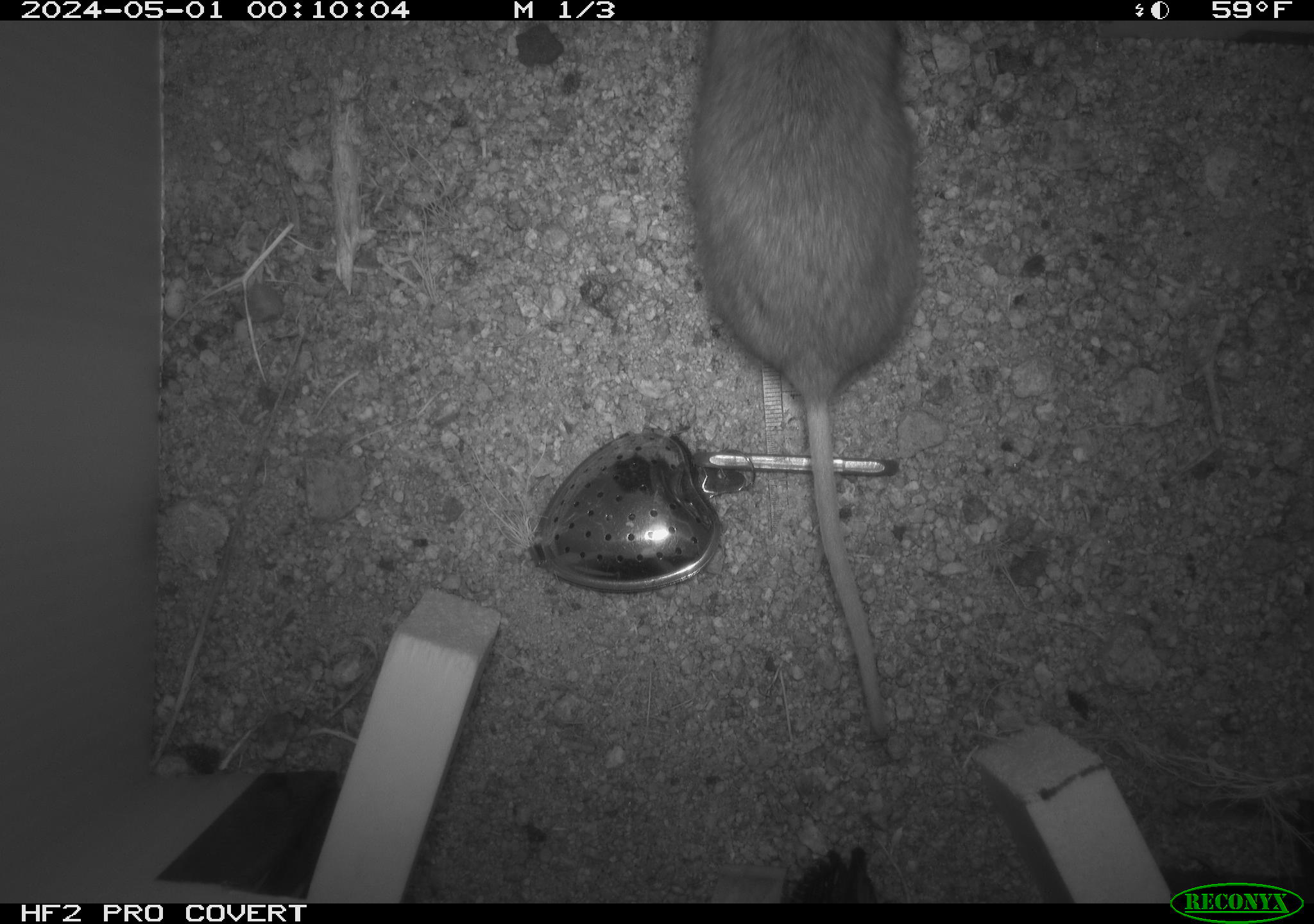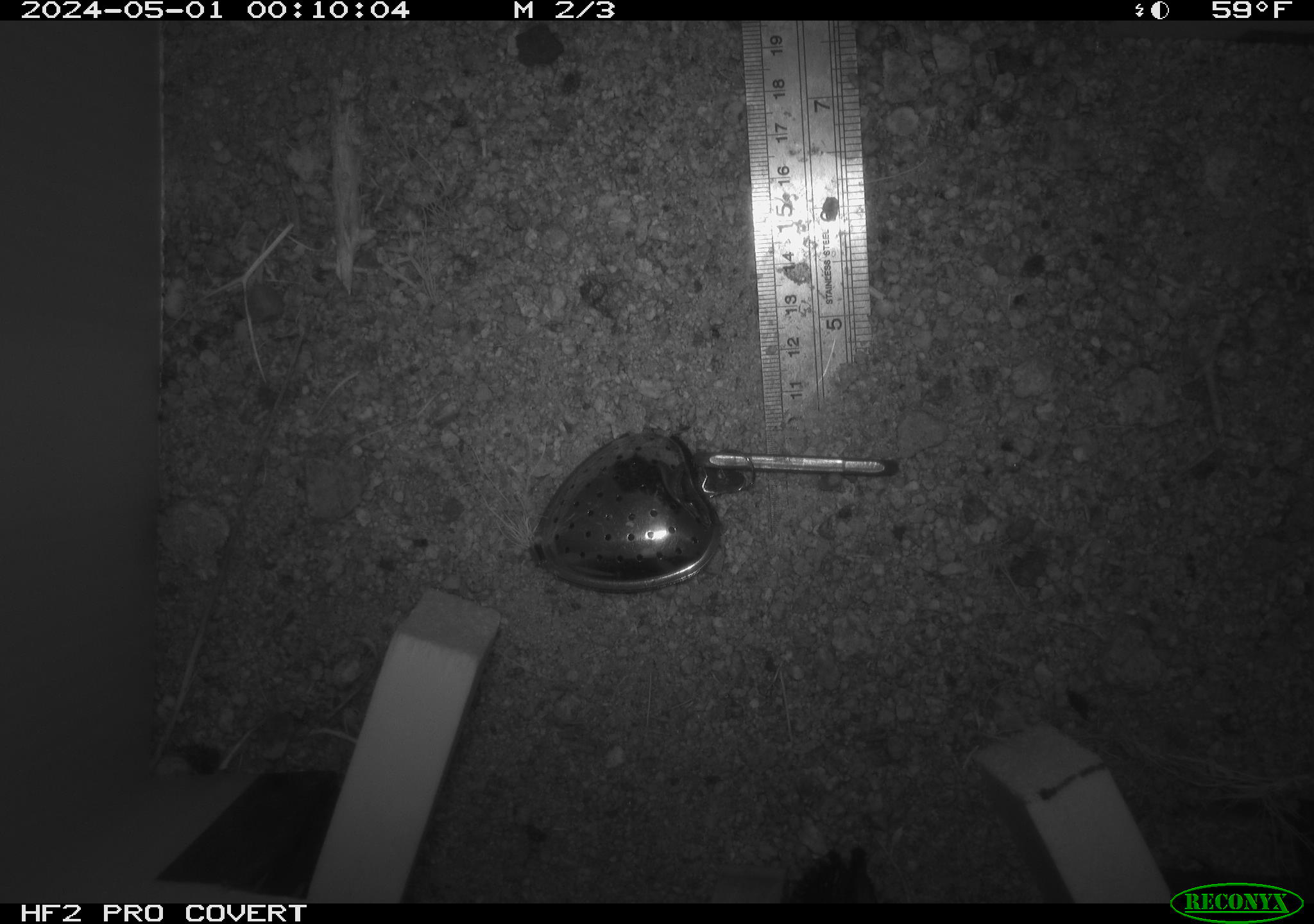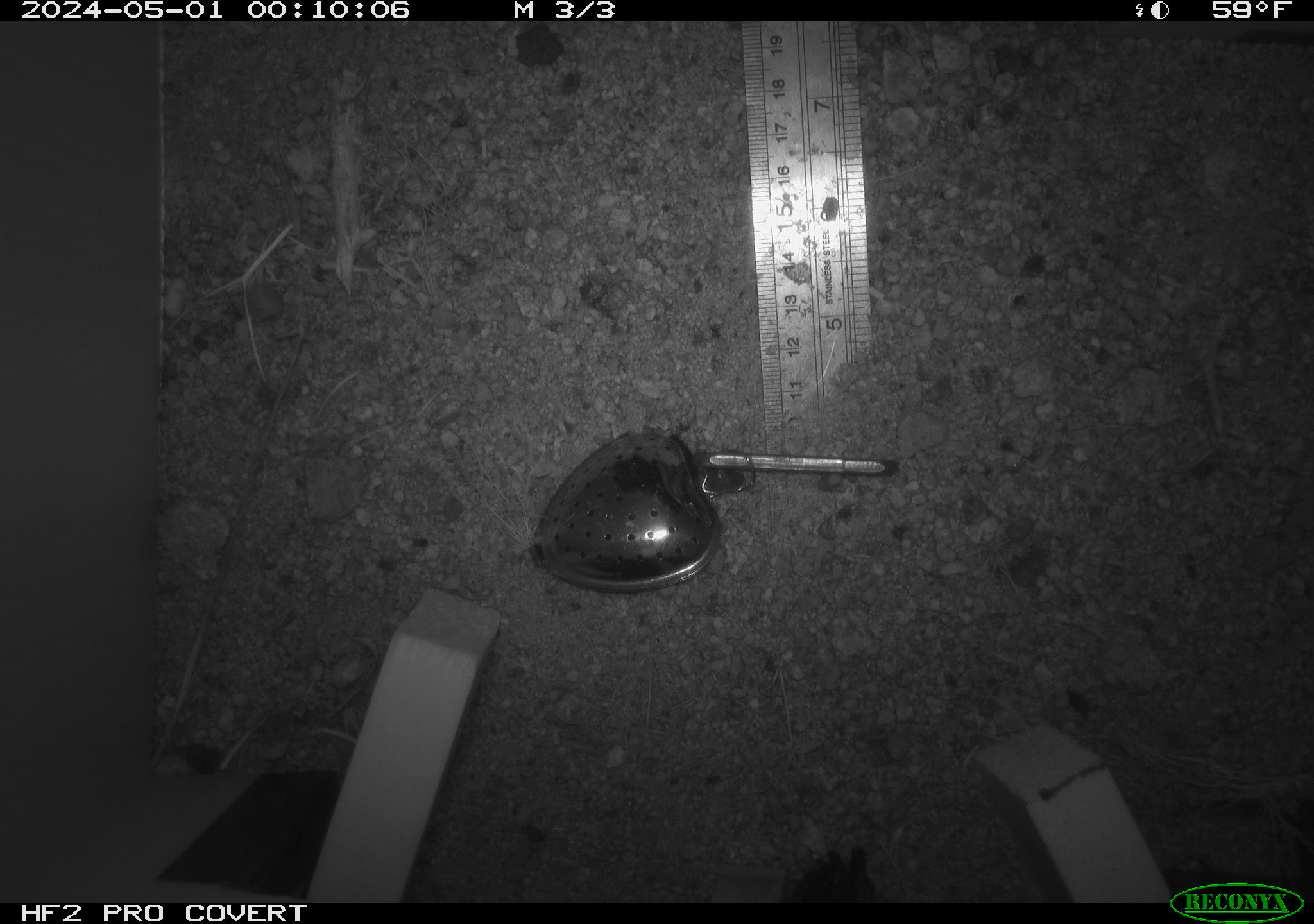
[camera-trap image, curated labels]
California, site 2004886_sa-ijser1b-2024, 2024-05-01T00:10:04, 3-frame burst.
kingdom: Animalia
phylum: Chordata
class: Mammalia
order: Rodentia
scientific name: Rodentia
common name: woodrat or rat or mouse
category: woodrat or rat or mouse species